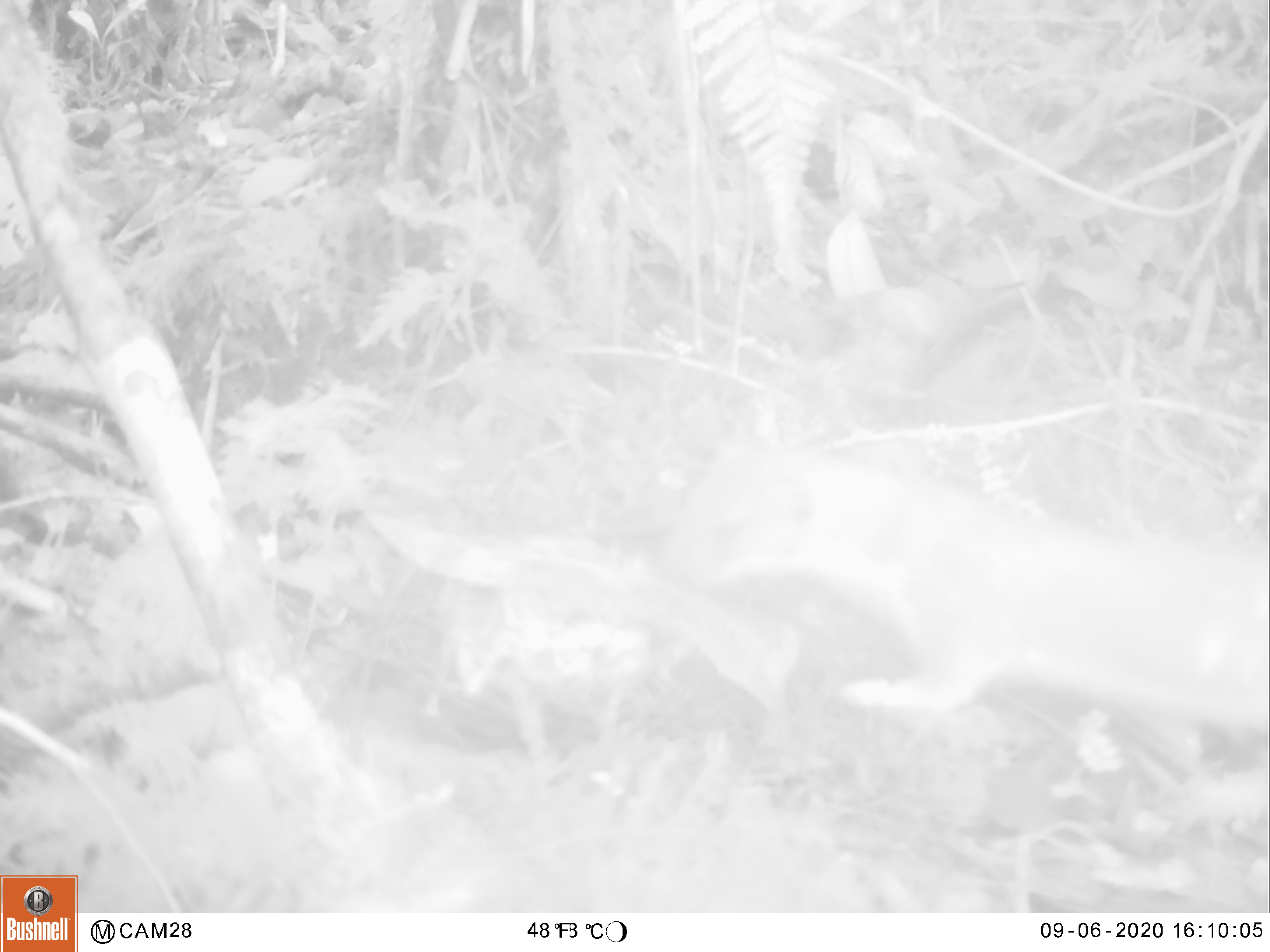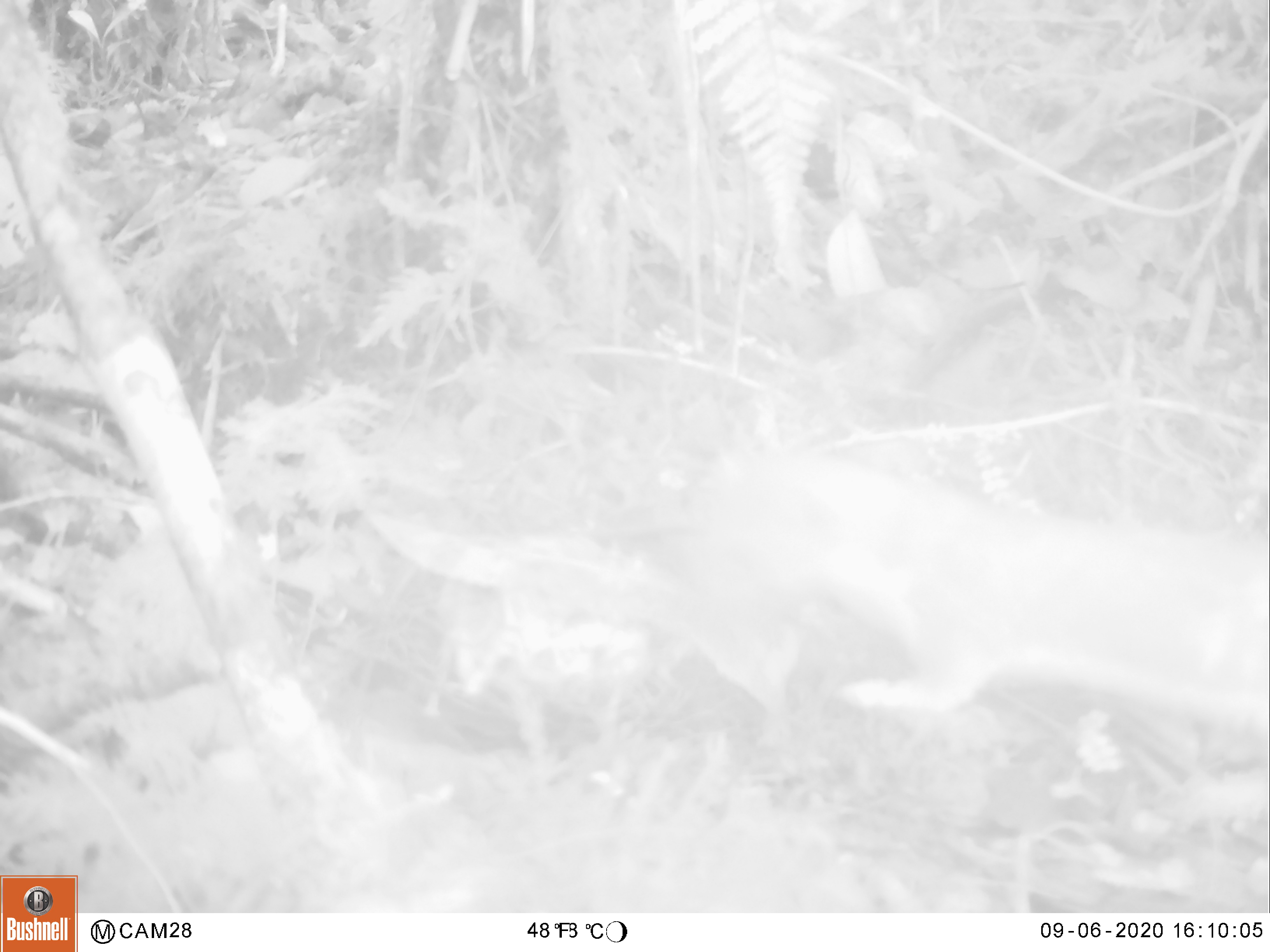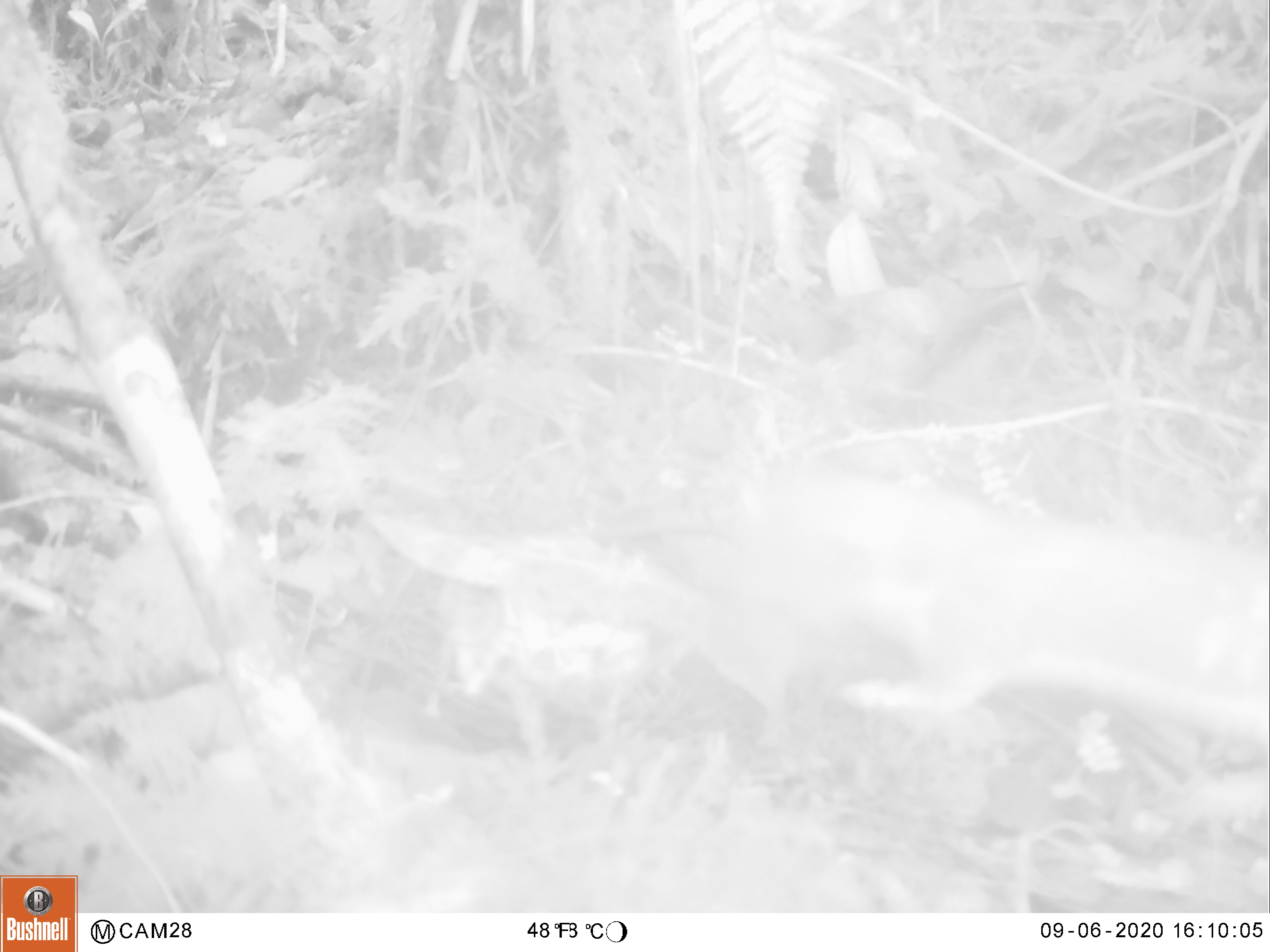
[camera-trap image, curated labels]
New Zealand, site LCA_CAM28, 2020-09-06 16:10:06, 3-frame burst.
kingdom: Animalia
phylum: Chordata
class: Mammalia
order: Carnivora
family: Mustelidae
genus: Mustela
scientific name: Mustela erminea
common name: stoat